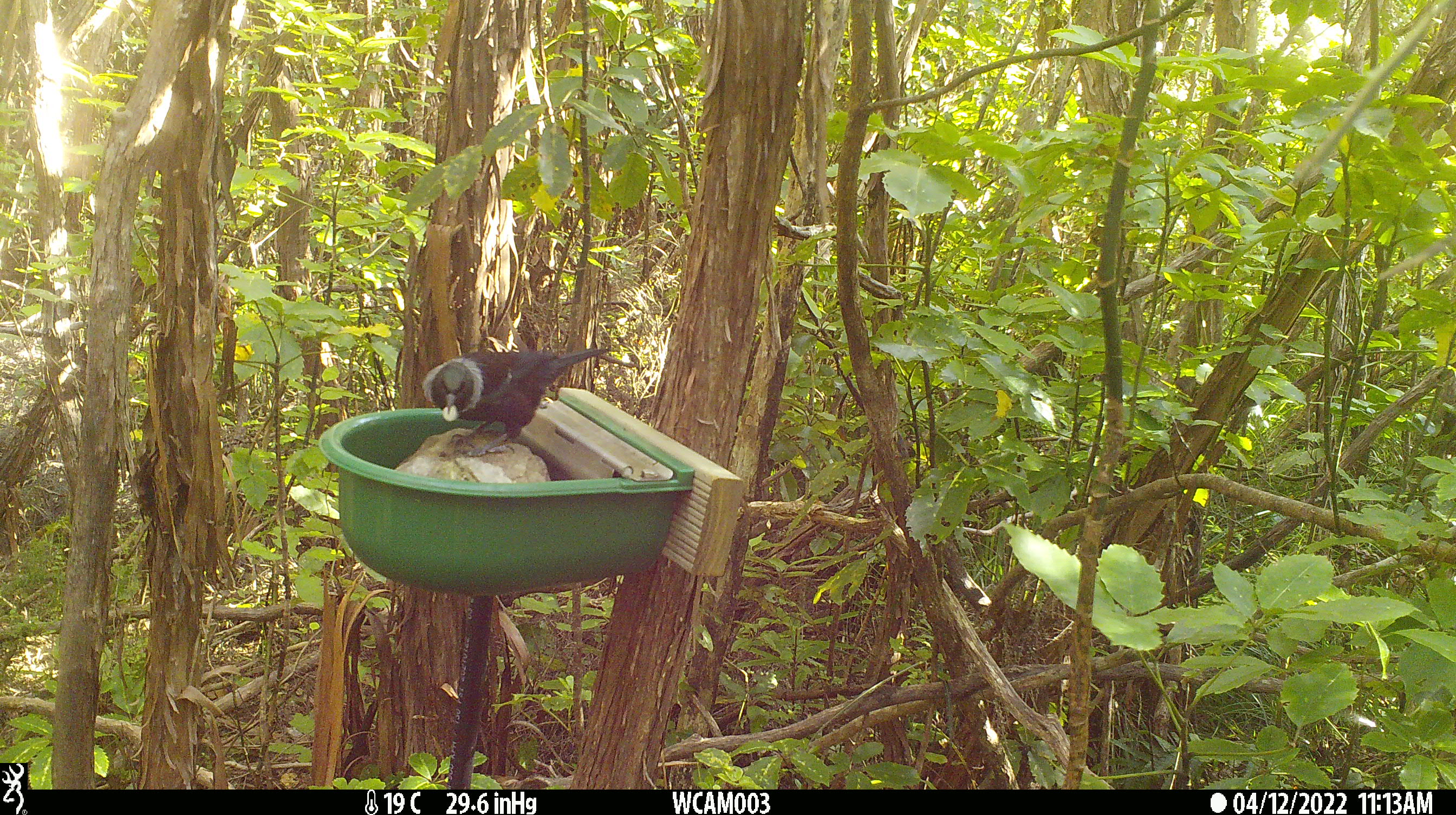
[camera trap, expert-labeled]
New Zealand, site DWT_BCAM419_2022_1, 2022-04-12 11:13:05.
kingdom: Animalia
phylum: Chordata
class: Aves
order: Passeriformes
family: Meliphagidae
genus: Prosthemadera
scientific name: Prosthemadera novaeseelandiae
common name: tui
Tui (Prosthemadera novaeseelandiae).